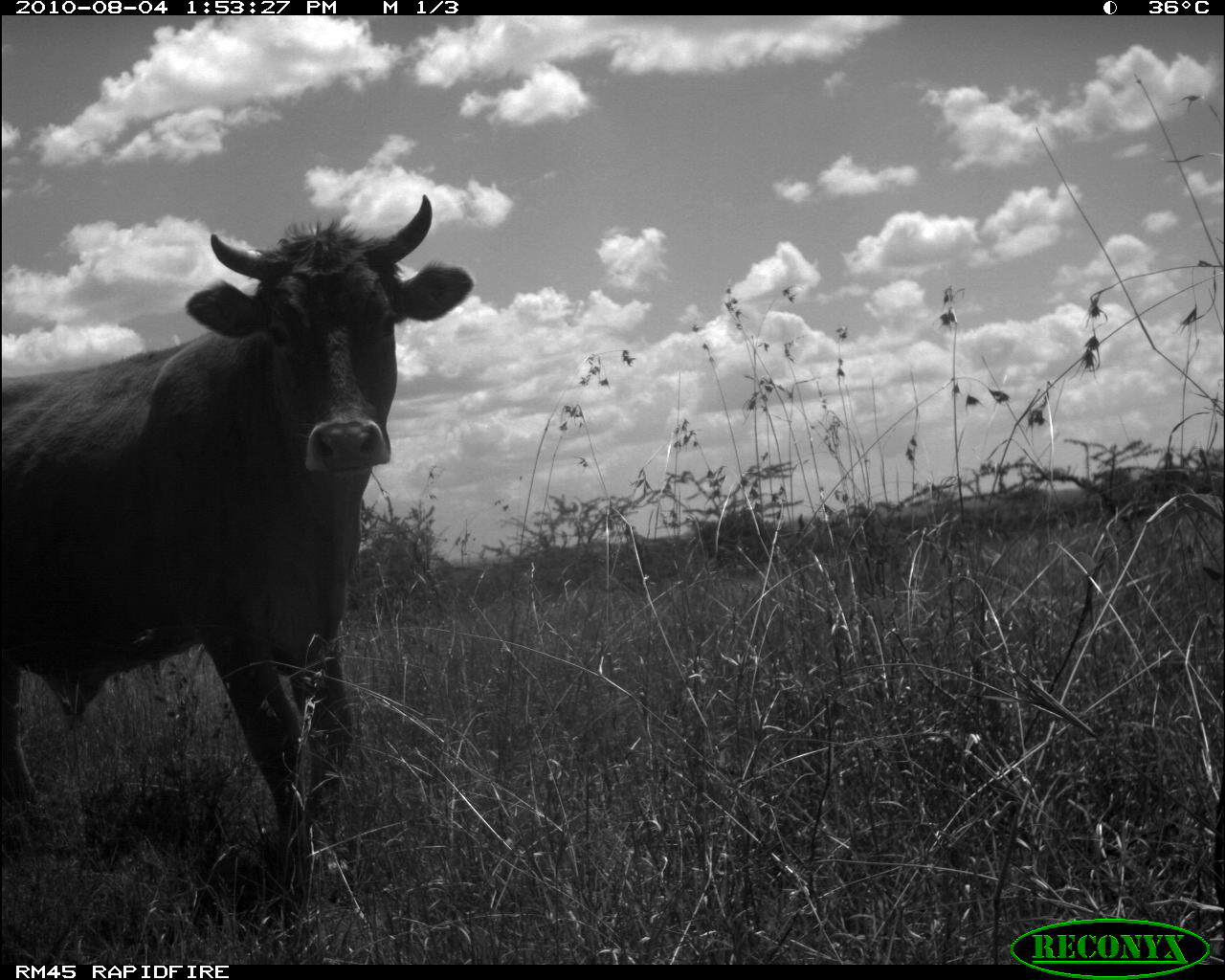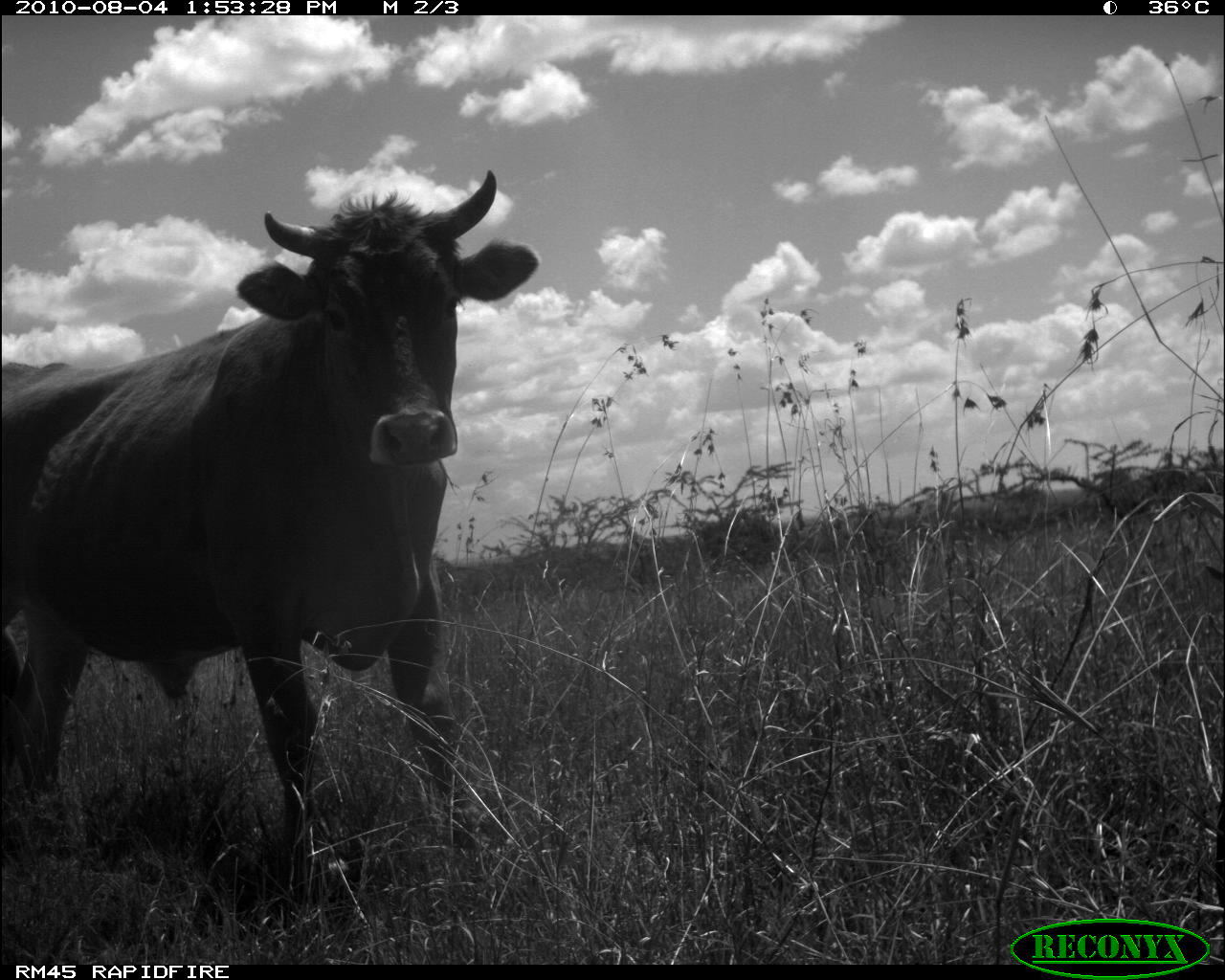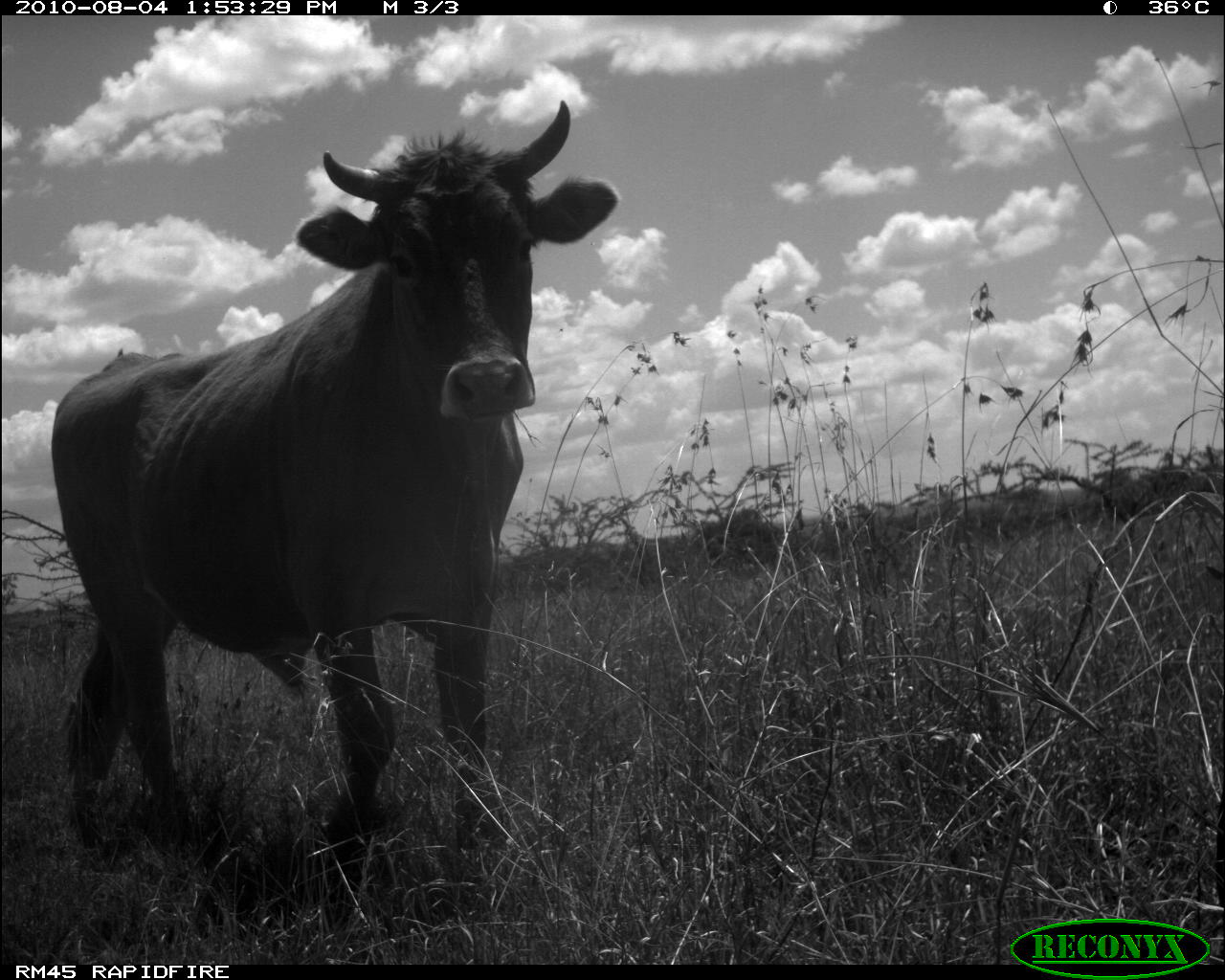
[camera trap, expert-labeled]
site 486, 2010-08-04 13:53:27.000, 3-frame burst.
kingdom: Animalia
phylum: Chordata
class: Mammalia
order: Artiodactyla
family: Bovidae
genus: Bos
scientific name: Bos taurus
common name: domestic cattle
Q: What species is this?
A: Bos taurus (domestic cattle).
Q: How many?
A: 1.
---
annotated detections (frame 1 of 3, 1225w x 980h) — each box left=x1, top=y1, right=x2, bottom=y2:
bos taurus: left=1, top=194, right=477, bottom=874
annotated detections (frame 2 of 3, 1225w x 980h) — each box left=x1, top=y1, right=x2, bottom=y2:
bos taurus: left=1, top=171, right=540, bottom=838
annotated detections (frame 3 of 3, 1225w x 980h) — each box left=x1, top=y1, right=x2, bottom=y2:
bos taurus: left=51, top=98, right=620, bottom=928